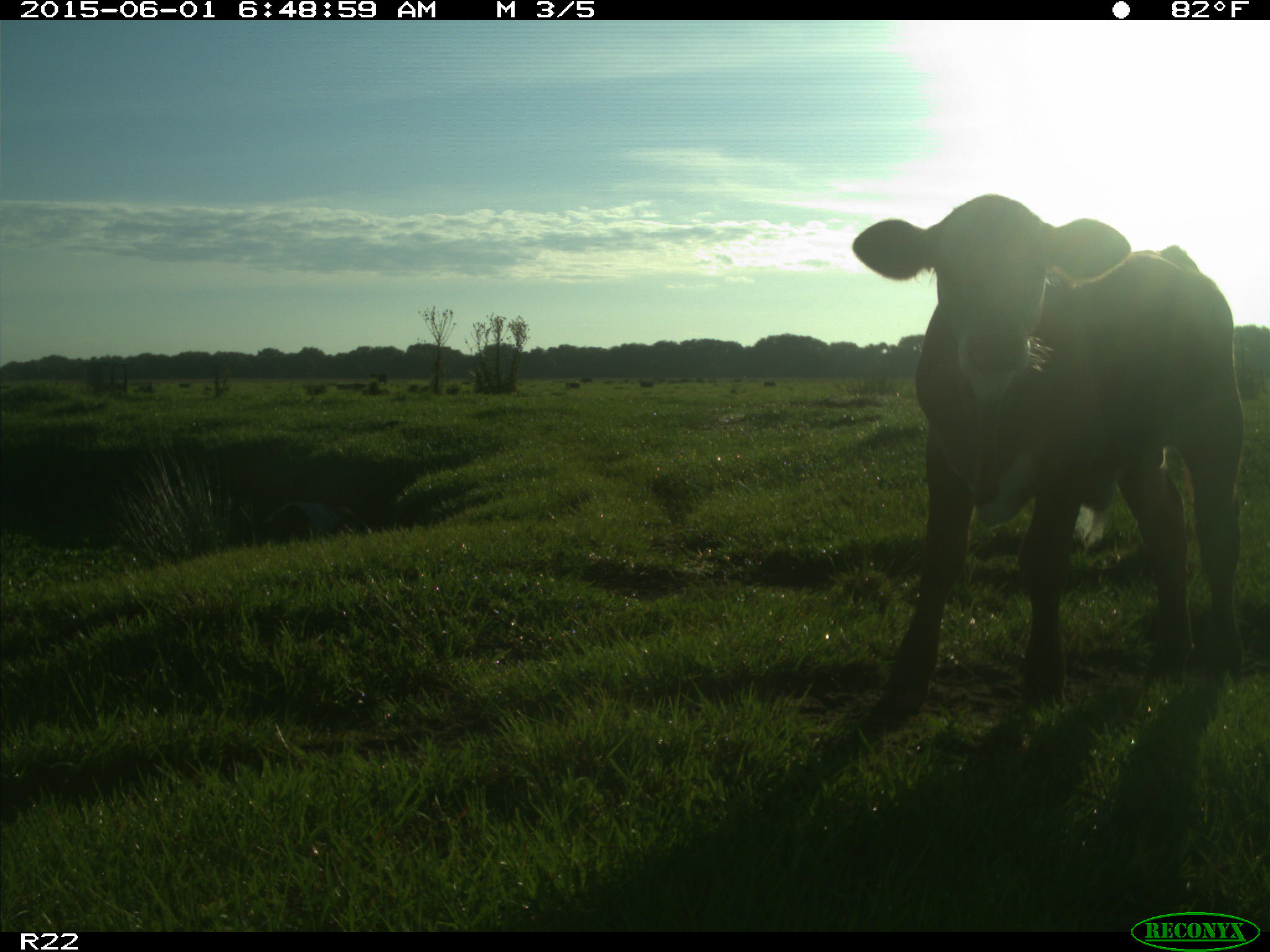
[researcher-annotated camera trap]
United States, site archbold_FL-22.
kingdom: Animalia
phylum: Chordata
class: Mammalia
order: Artiodactyla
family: Bovidae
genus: Bos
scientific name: Bos taurus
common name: domestic cow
Bos taurus (domestic cow).